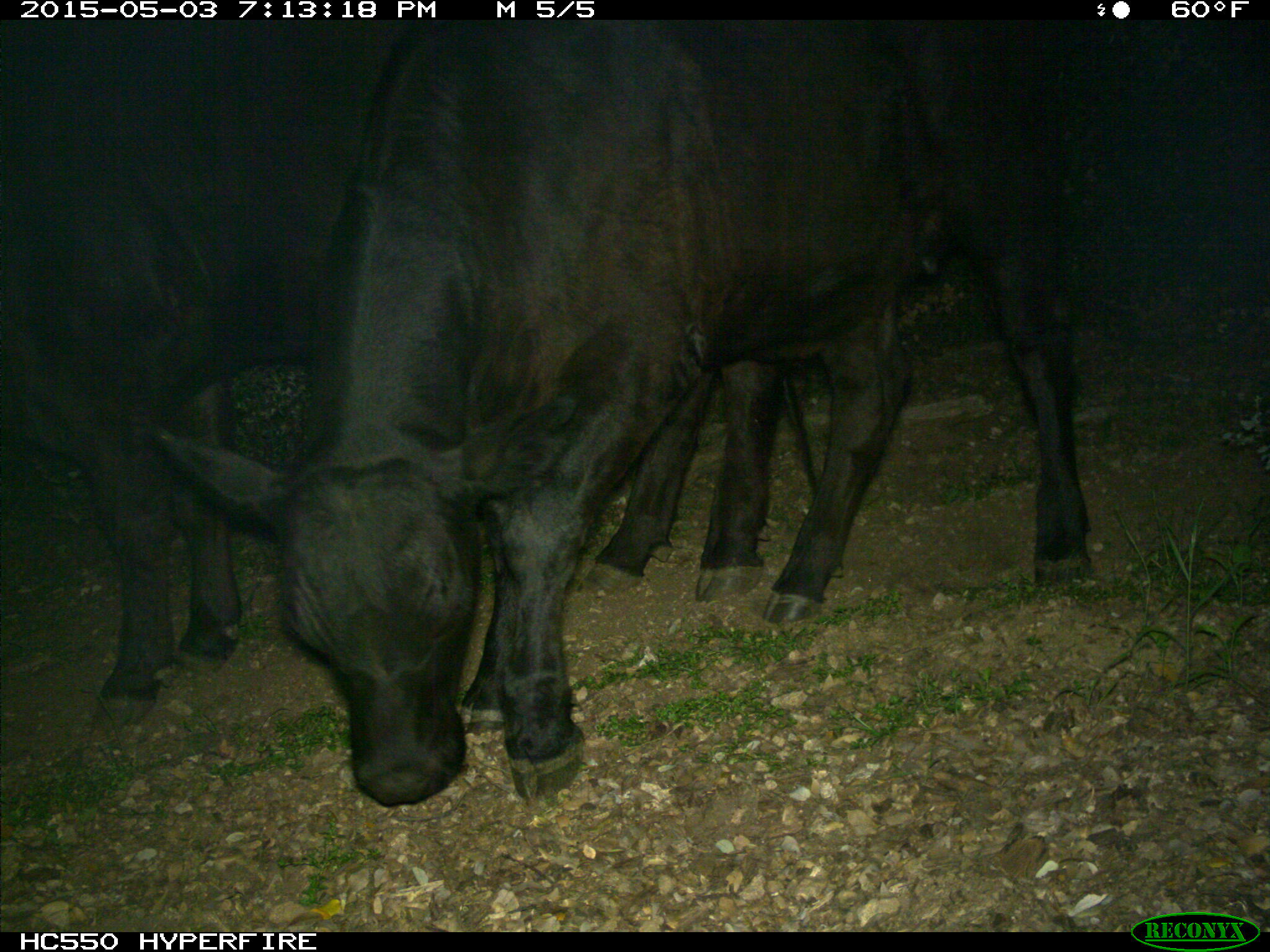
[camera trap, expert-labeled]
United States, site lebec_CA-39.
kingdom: Animalia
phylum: Chordata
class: Mammalia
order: Artiodactyla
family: Bovidae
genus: Bos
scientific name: Bos taurus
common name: domestic cow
Bos taurus (domestic cow).